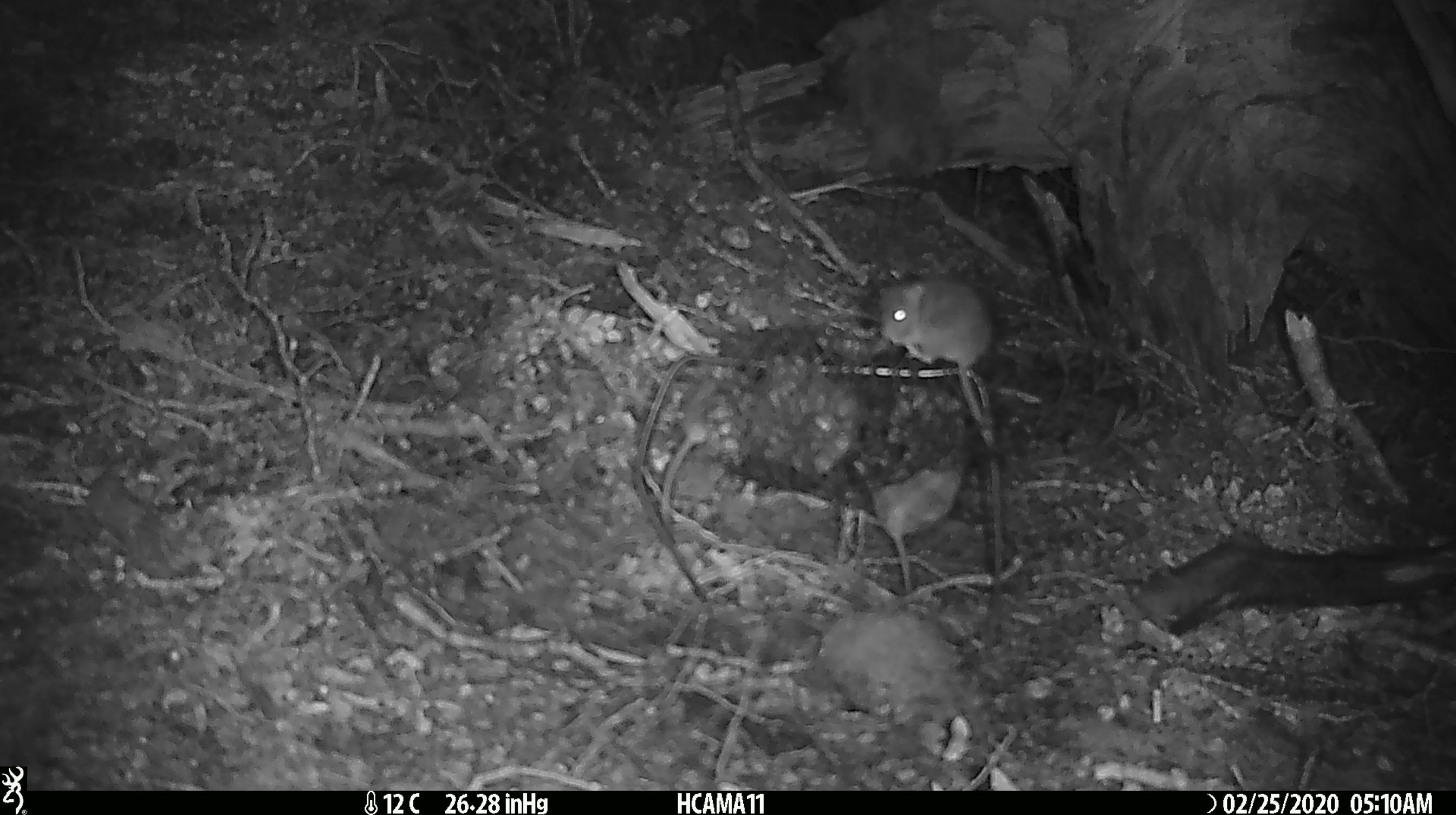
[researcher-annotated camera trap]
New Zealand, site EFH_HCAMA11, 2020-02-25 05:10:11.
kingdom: Animalia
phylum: Chordata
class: Mammalia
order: Rodentia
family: Muridae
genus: Mus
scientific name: Mus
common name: mouse